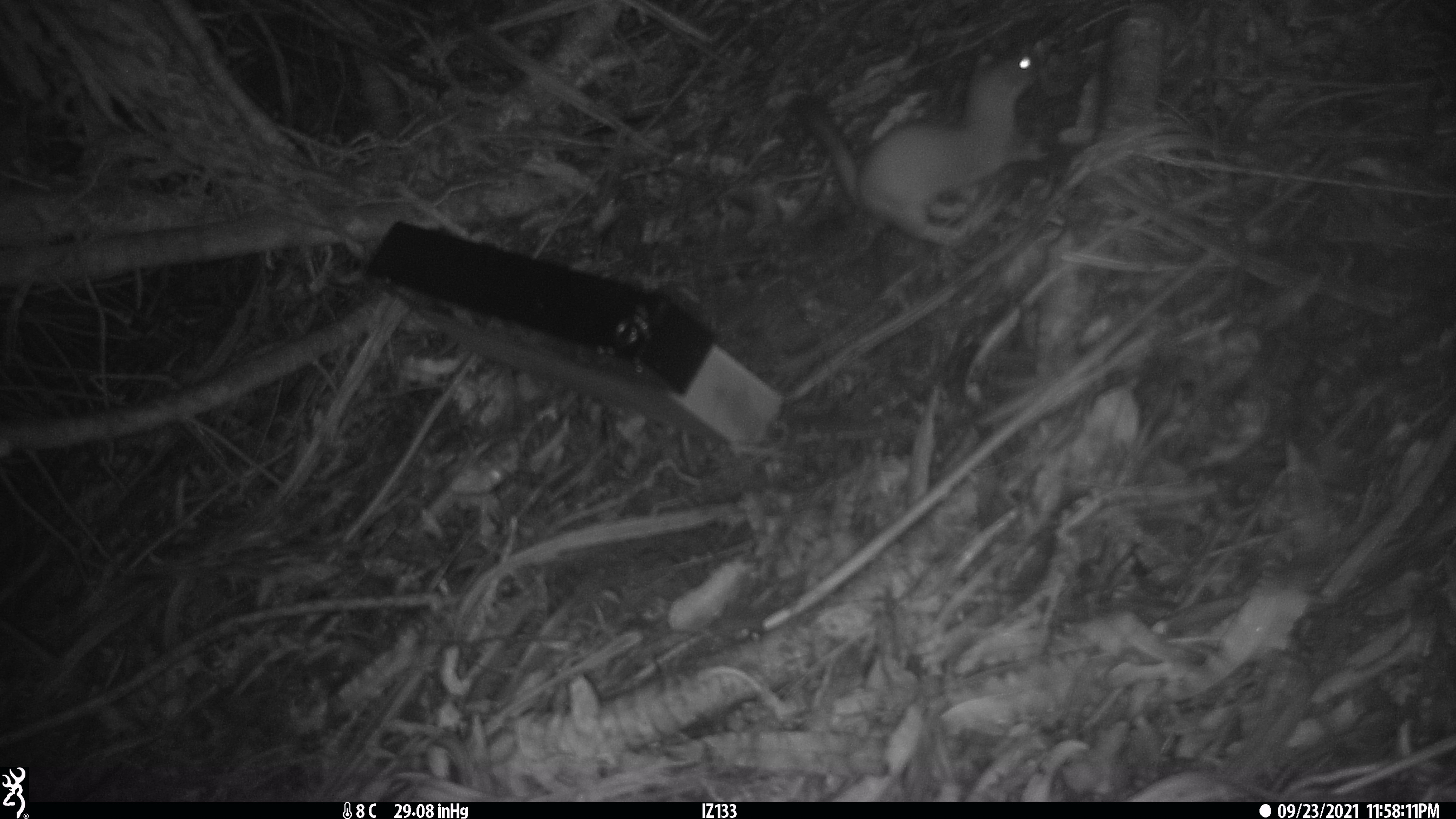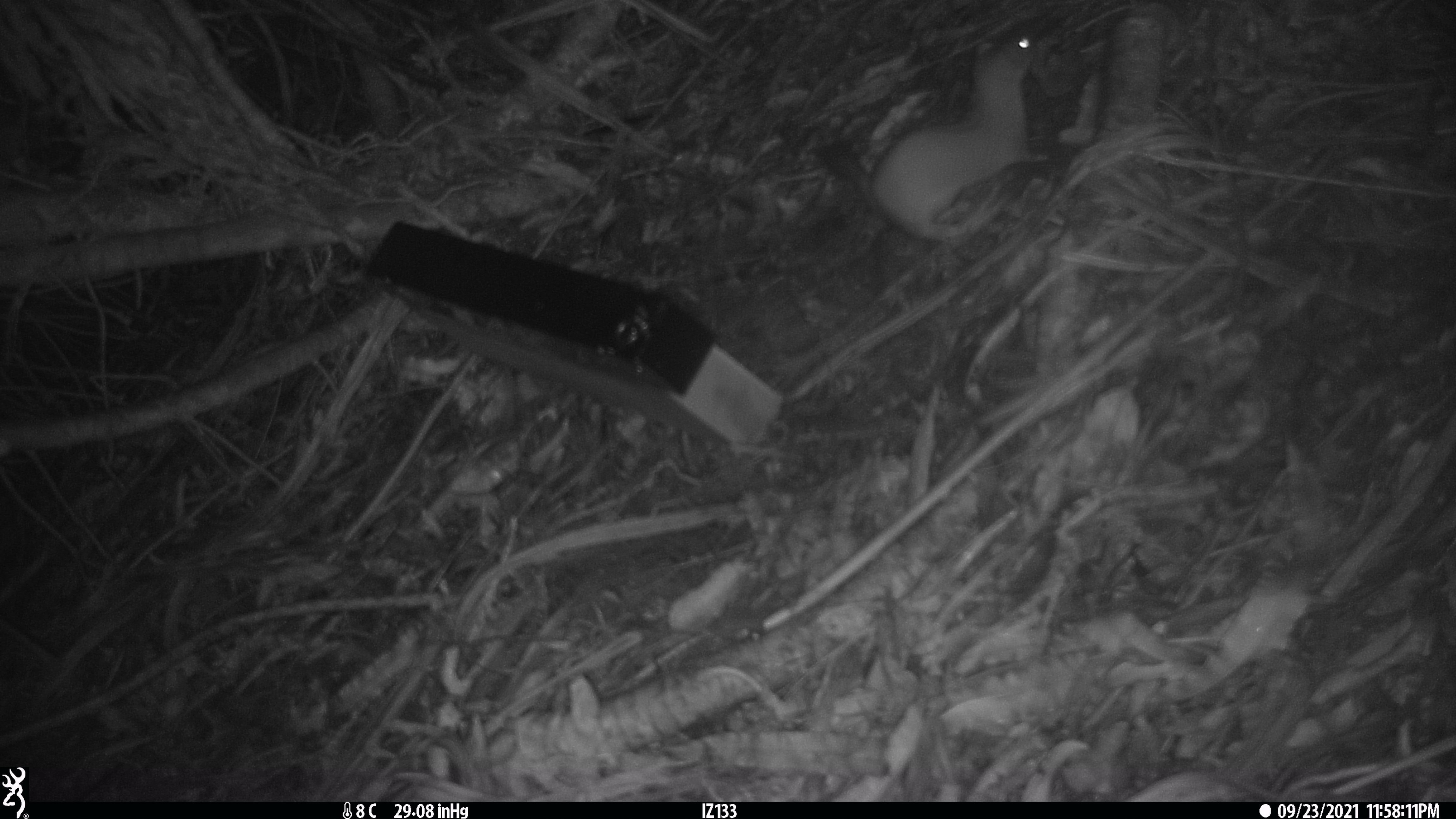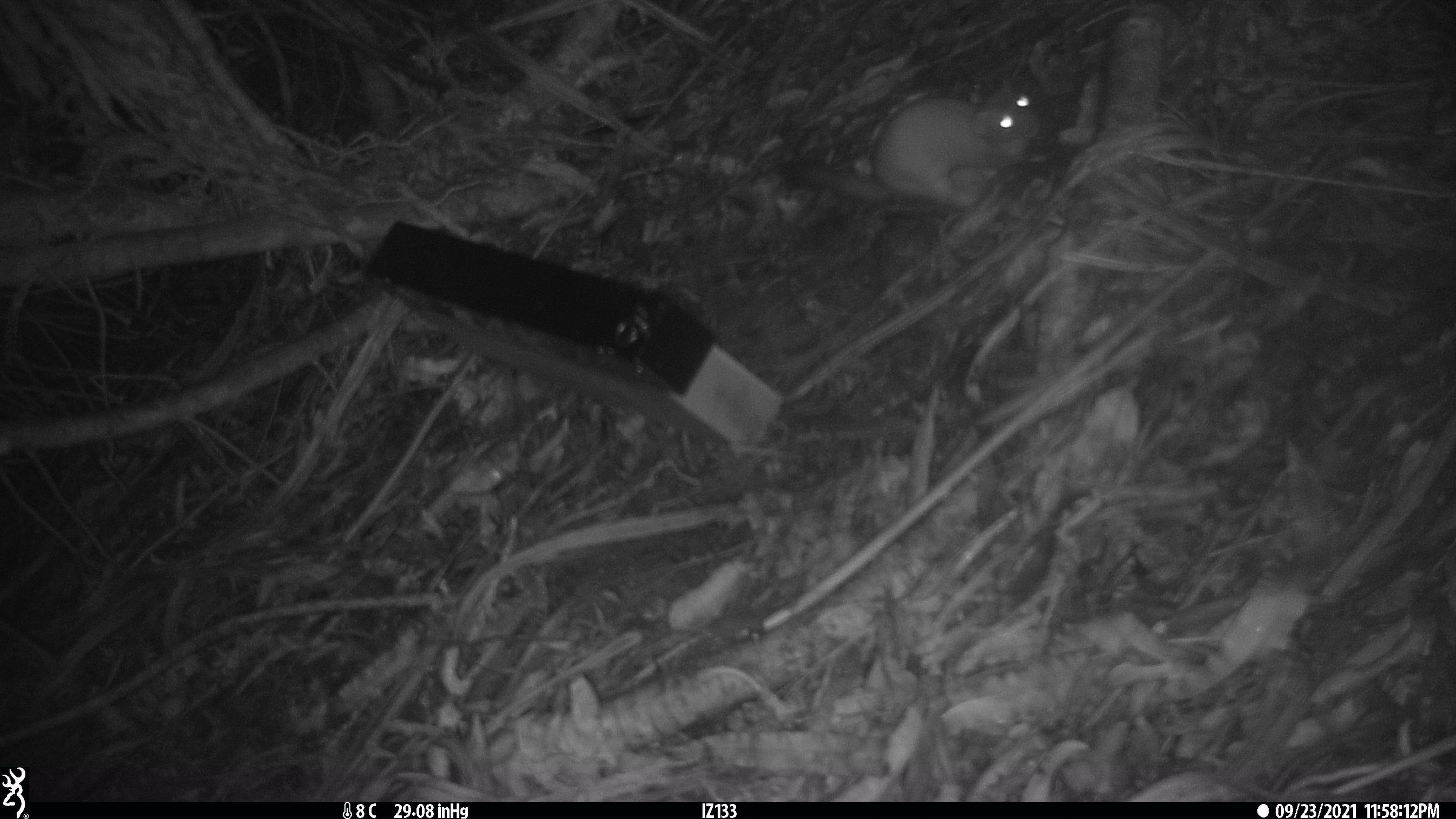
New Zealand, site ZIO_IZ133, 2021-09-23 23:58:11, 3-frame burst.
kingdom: Animalia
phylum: Chordata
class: Mammalia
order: Carnivora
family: Mustelidae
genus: Mustela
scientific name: Mustela erminea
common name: stoat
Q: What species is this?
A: Stoat (Mustela erminea).